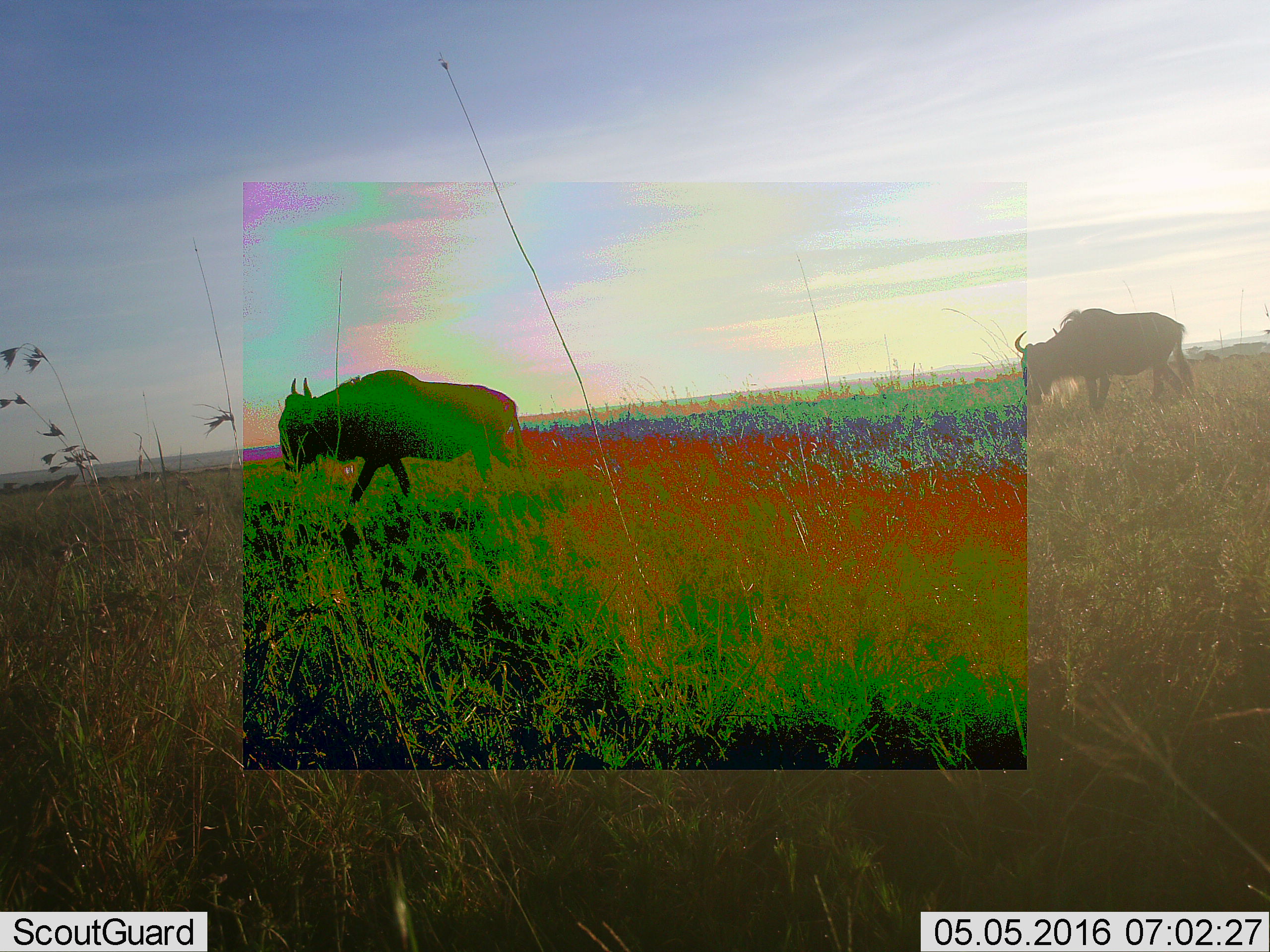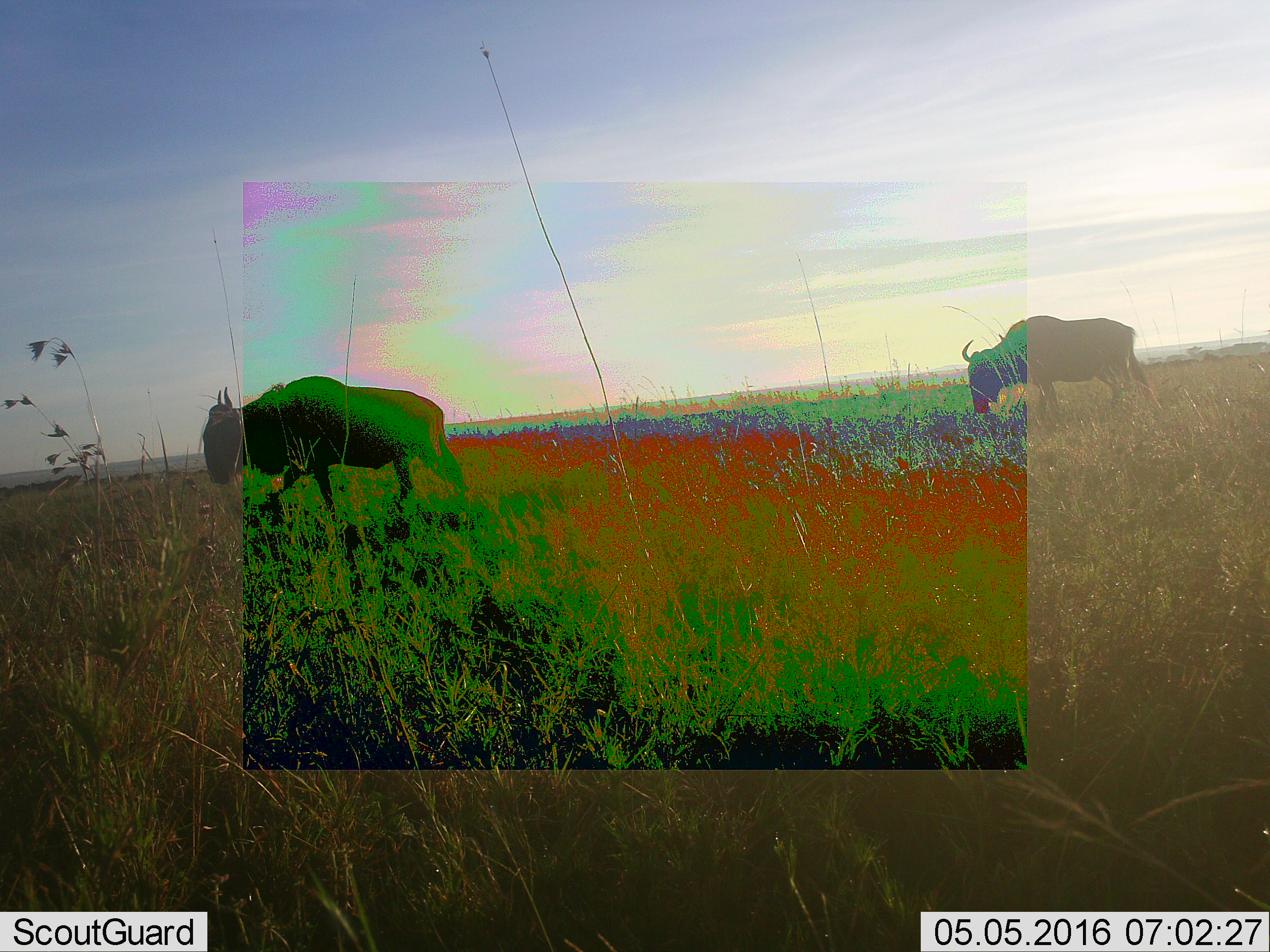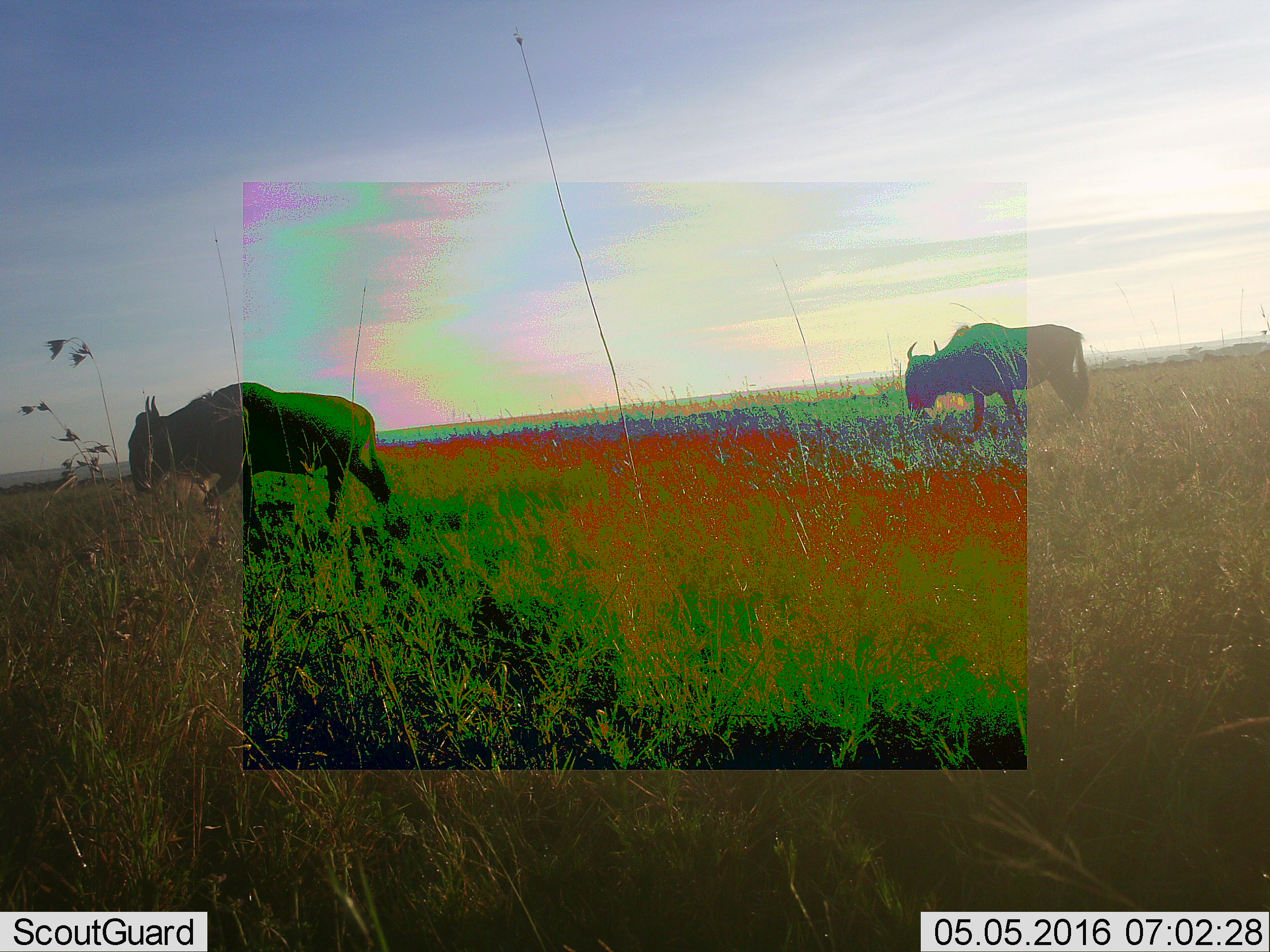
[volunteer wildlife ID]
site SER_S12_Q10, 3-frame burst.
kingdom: Animalia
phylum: Chordata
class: Mammalia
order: Artiodactyla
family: Bovidae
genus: Connochaetes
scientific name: Connochaetes taurinus taurinus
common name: blue wildebeest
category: wildebeestblue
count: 2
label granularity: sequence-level